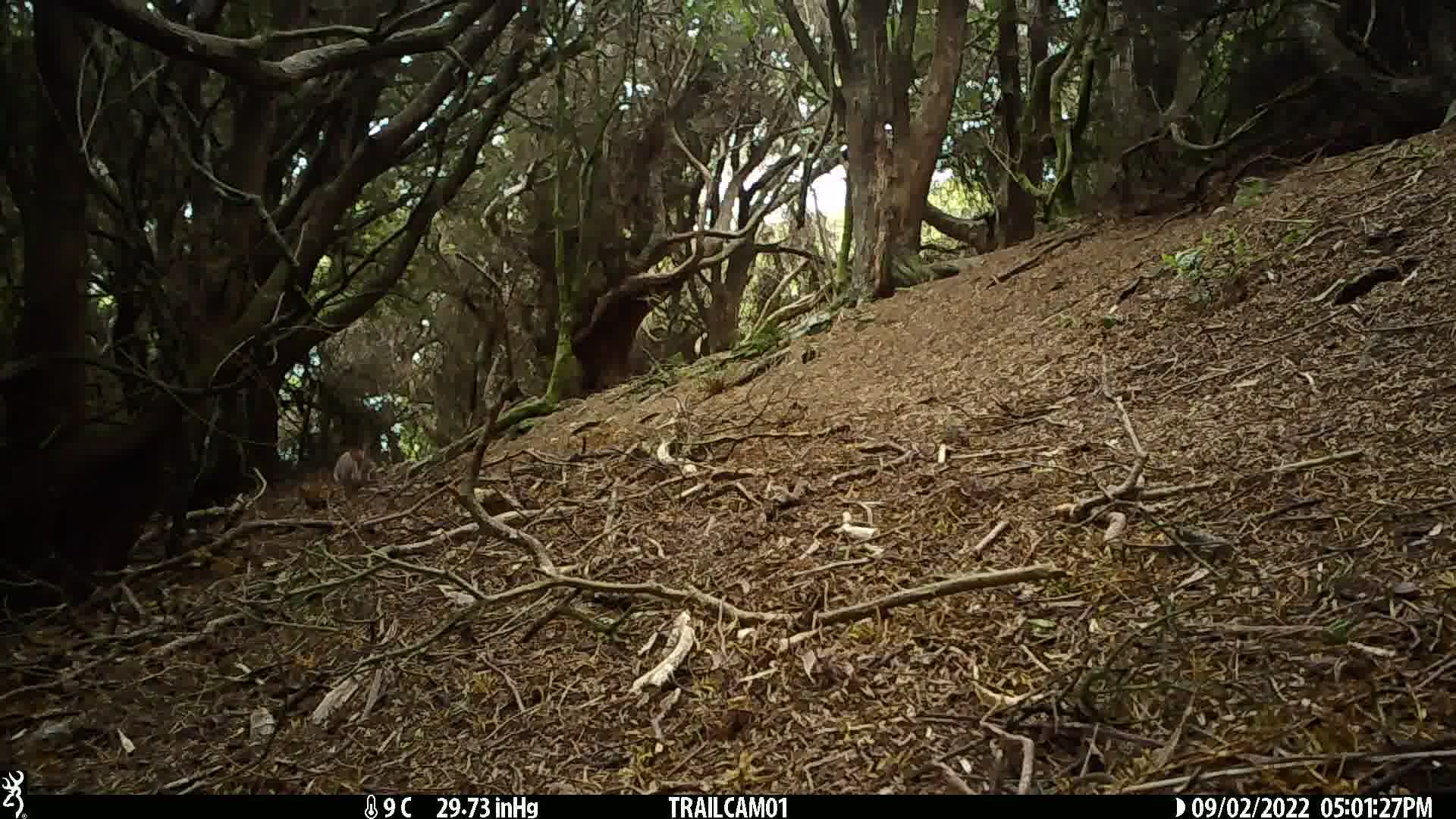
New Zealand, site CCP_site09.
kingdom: Animalia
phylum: Chordata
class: Mammalia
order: Lagomorpha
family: Leporidae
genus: Oryctolagus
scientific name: Oryctolagus cuniculus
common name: european rabbit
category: rabbit